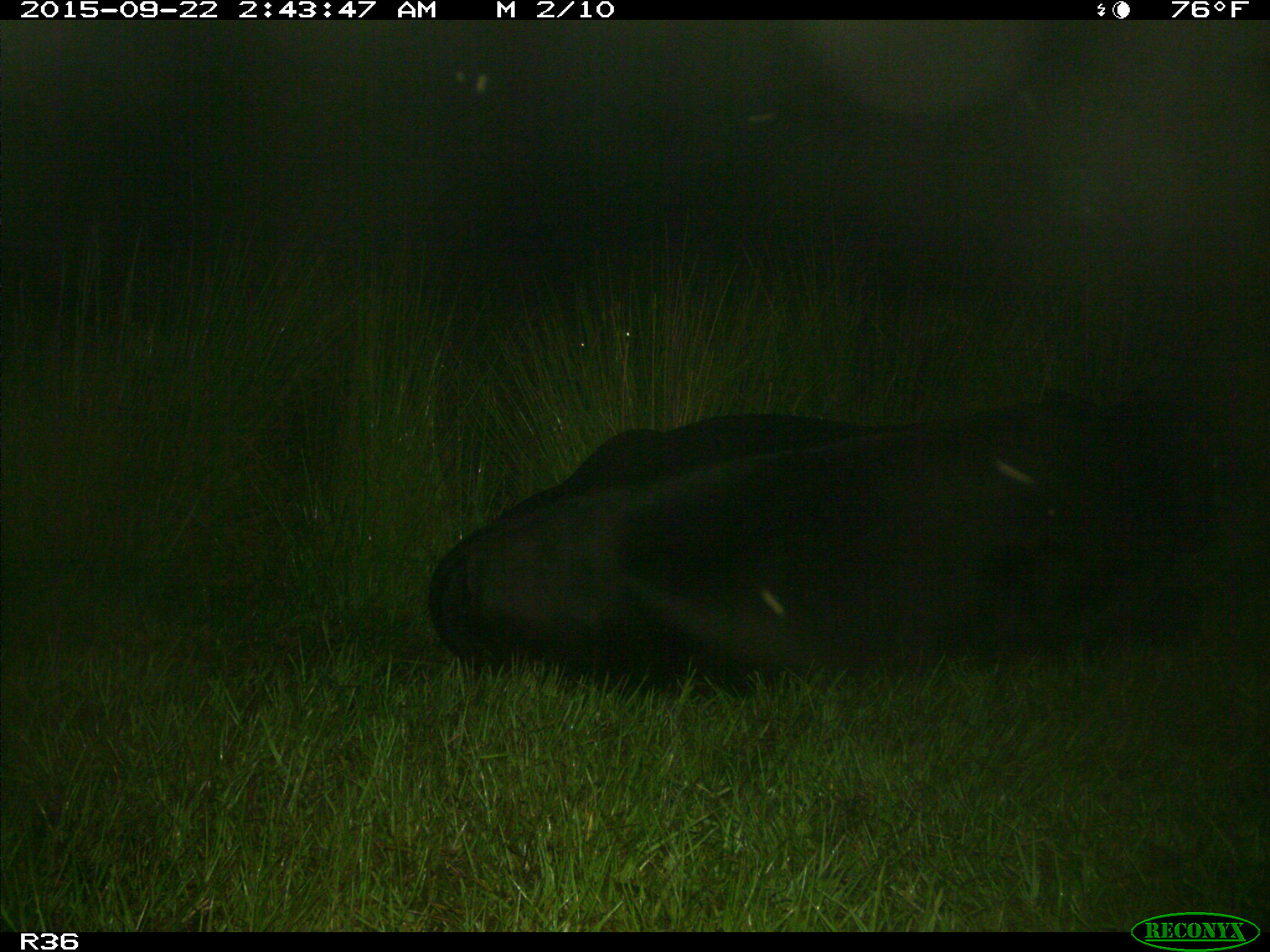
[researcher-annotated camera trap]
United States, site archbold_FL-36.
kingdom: Animalia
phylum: Chordata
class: Mammalia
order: Artiodactyla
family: Bovidae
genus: Bos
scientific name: Bos taurus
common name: domestic cow